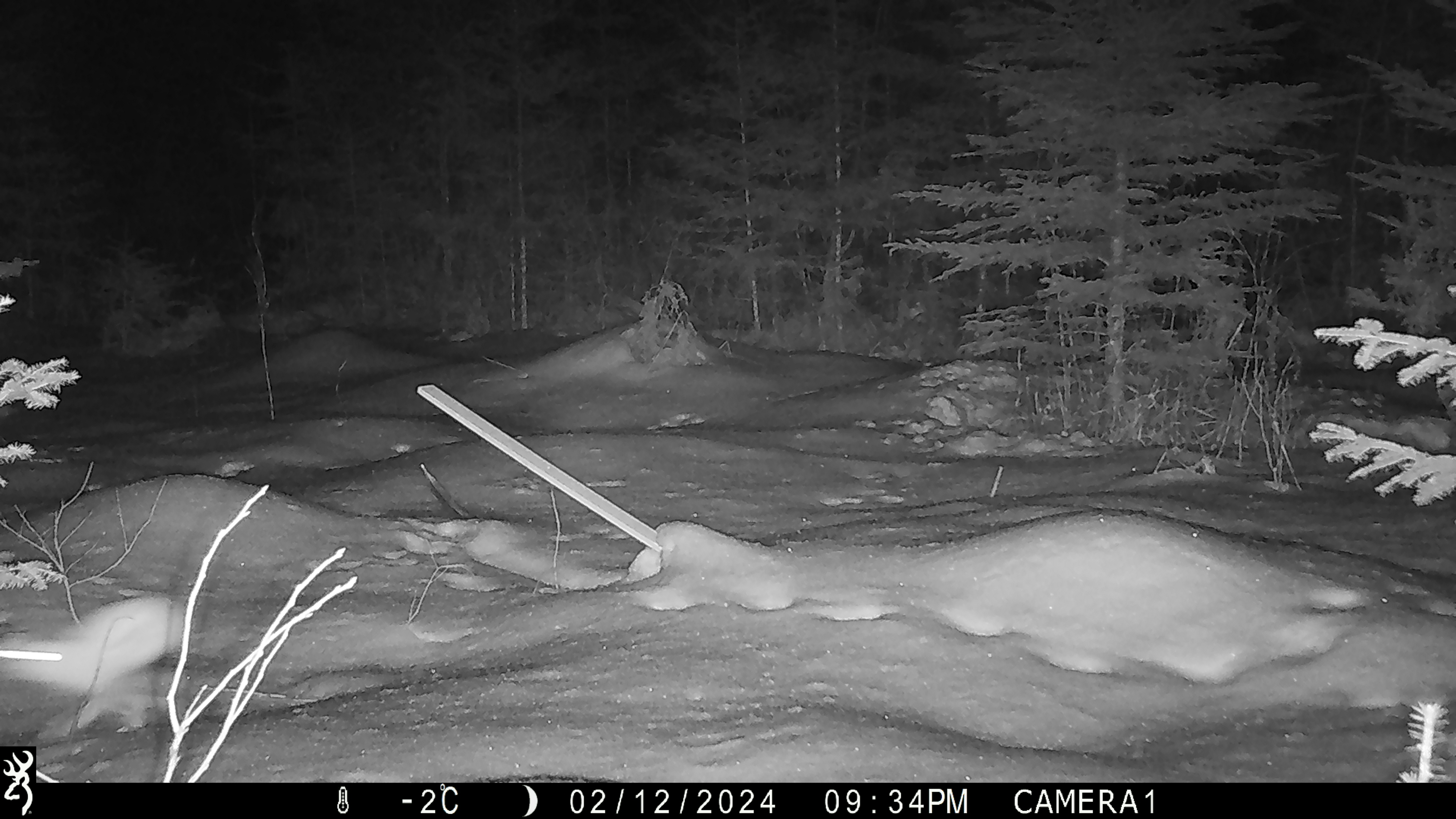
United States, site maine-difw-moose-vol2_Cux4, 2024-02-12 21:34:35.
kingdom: Animalia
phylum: Chordata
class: Mammalia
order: Lagomorpha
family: Leporidae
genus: Lepus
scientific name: Lepus americanus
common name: snowshoe hare